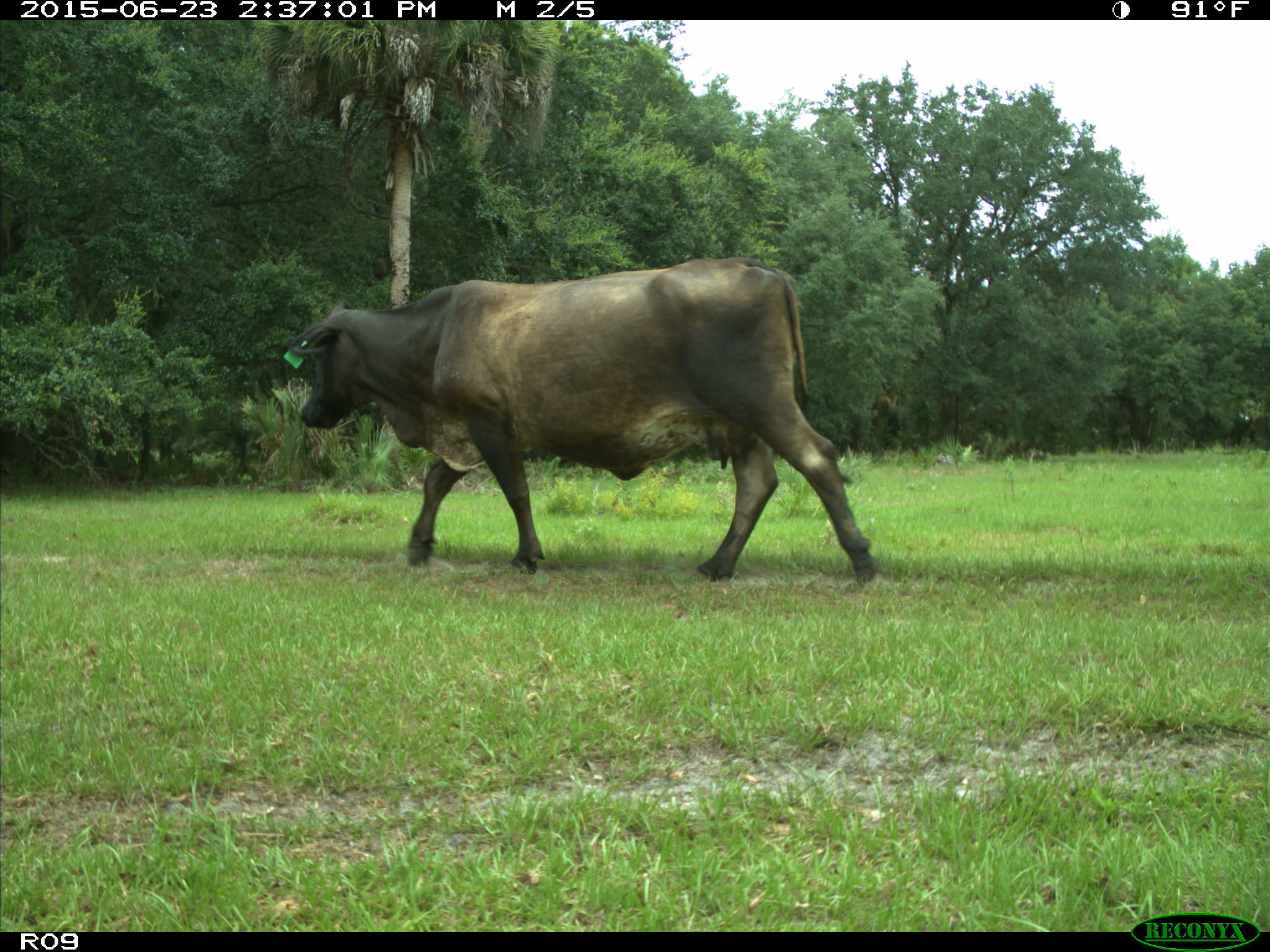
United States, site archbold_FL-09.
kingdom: Animalia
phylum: Chordata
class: Mammalia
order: Artiodactyla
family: Bovidae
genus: Bos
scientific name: Bos taurus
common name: domestic cow